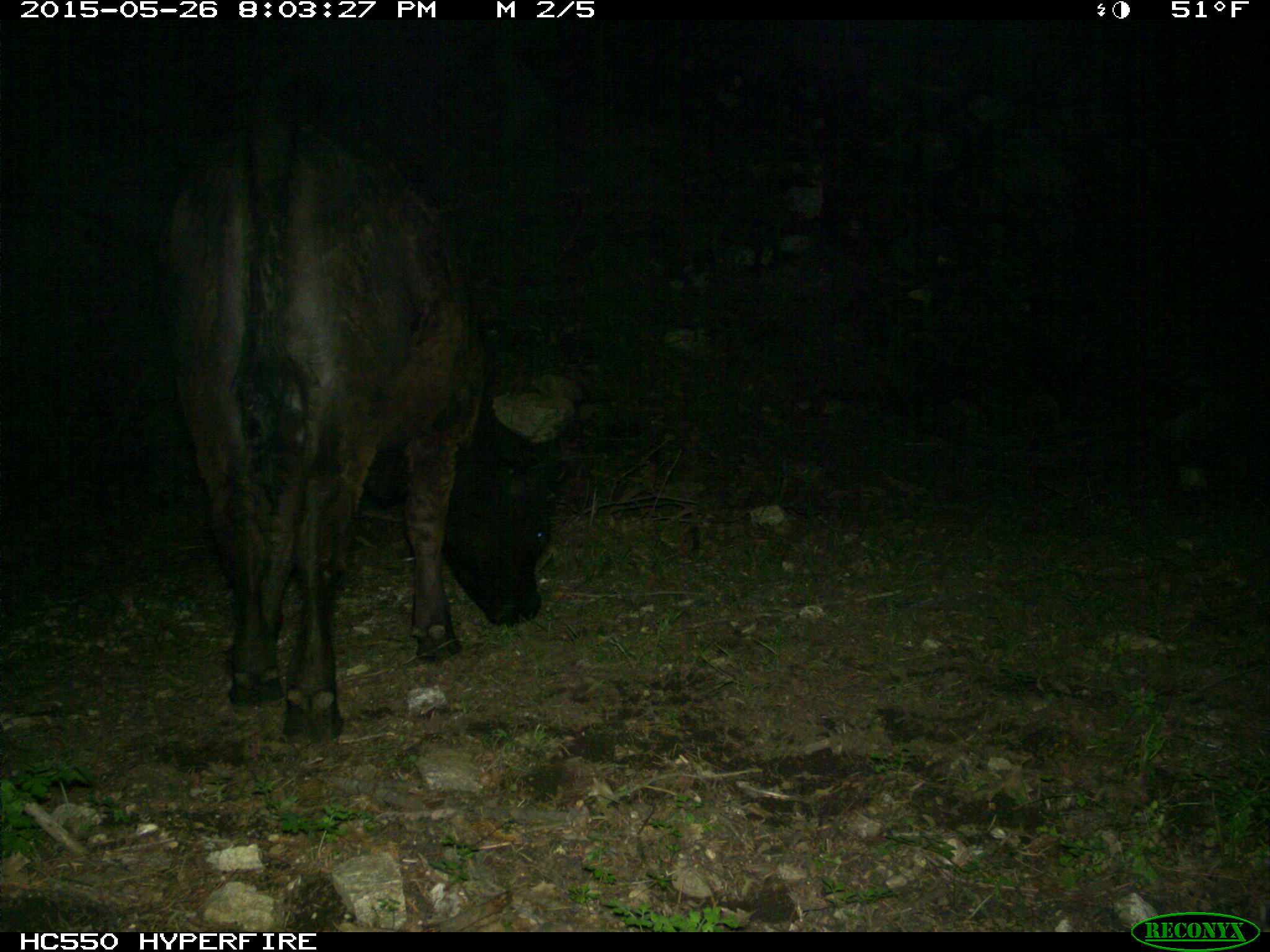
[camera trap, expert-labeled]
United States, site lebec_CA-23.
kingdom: Animalia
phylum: Chordata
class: Mammalia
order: Artiodactyla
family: Bovidae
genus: Bos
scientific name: Bos taurus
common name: domestic cow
Bos taurus (domestic cow).